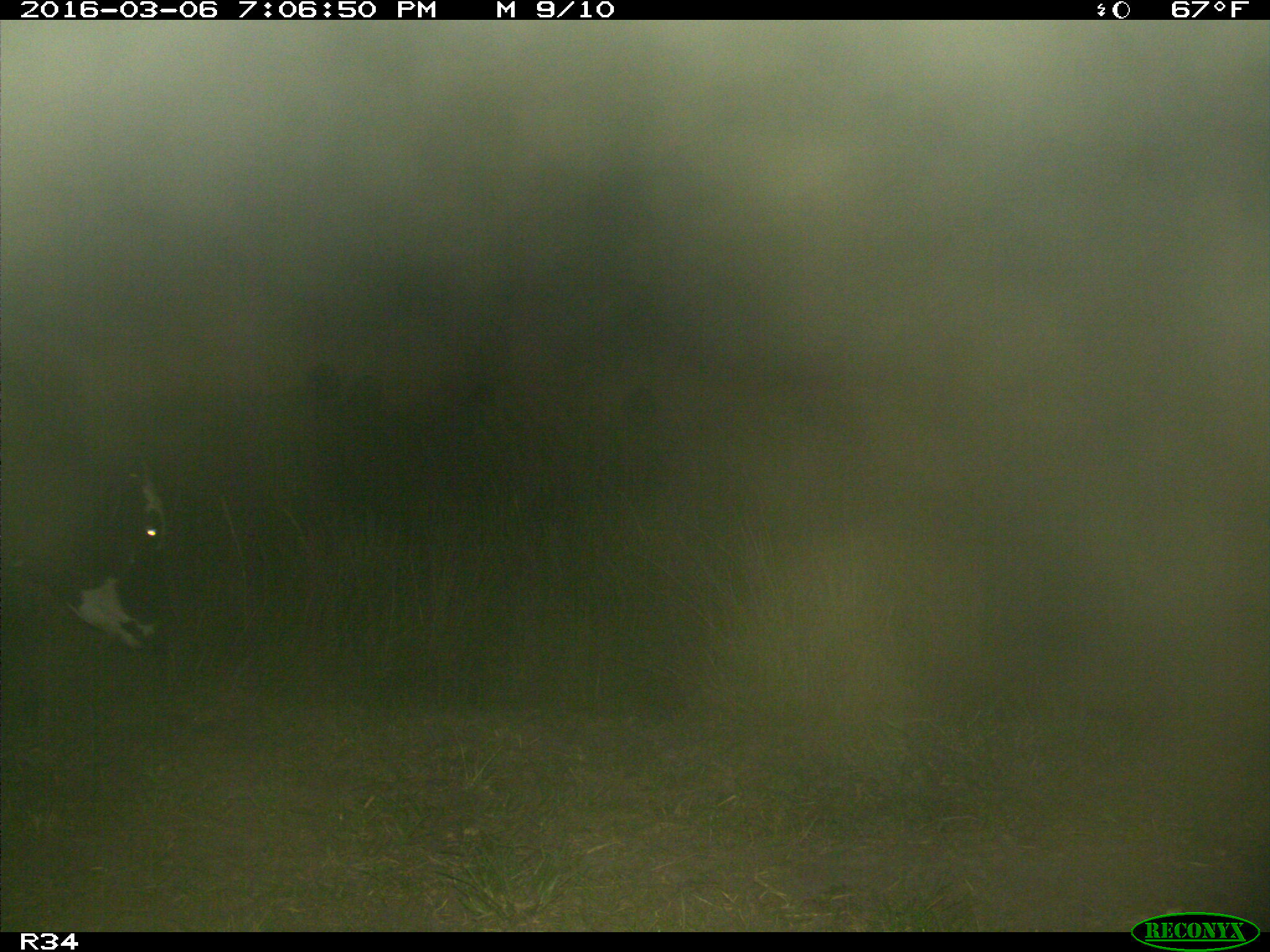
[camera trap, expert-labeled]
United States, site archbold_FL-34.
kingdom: Animalia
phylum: Chordata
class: Mammalia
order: Artiodactyla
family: Bovidae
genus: Bos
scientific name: Bos taurus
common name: domestic cow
Bos taurus (domestic cow).